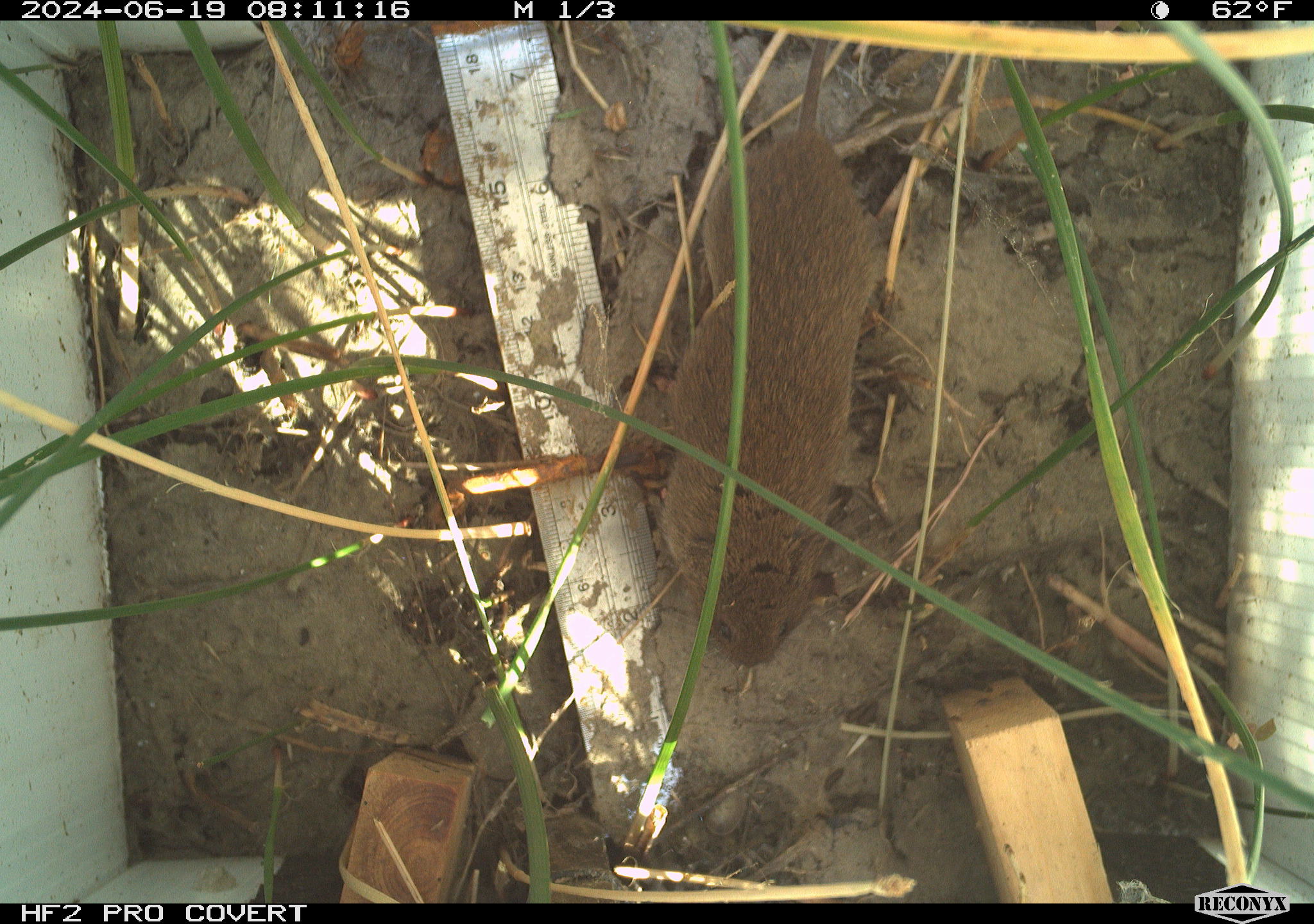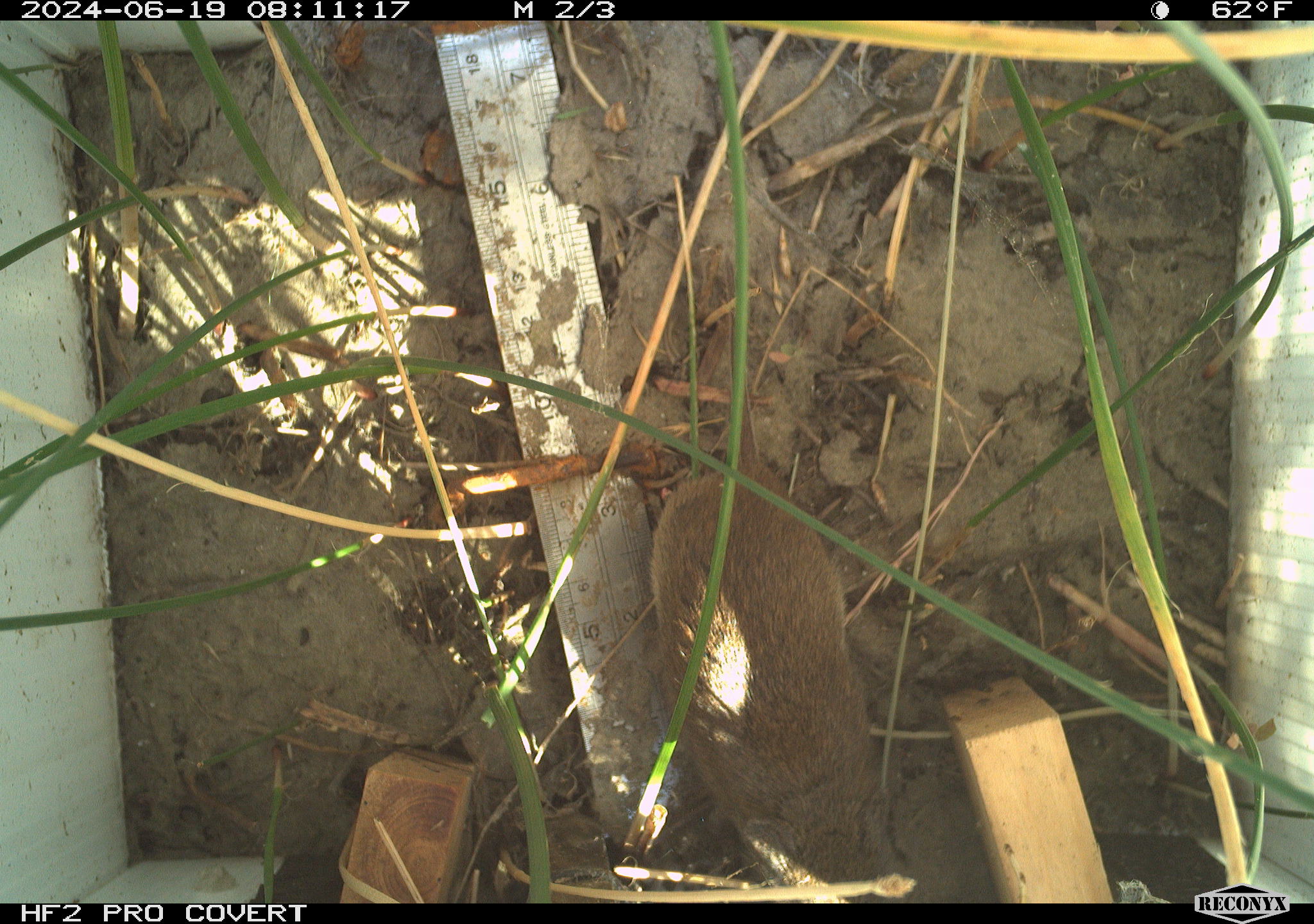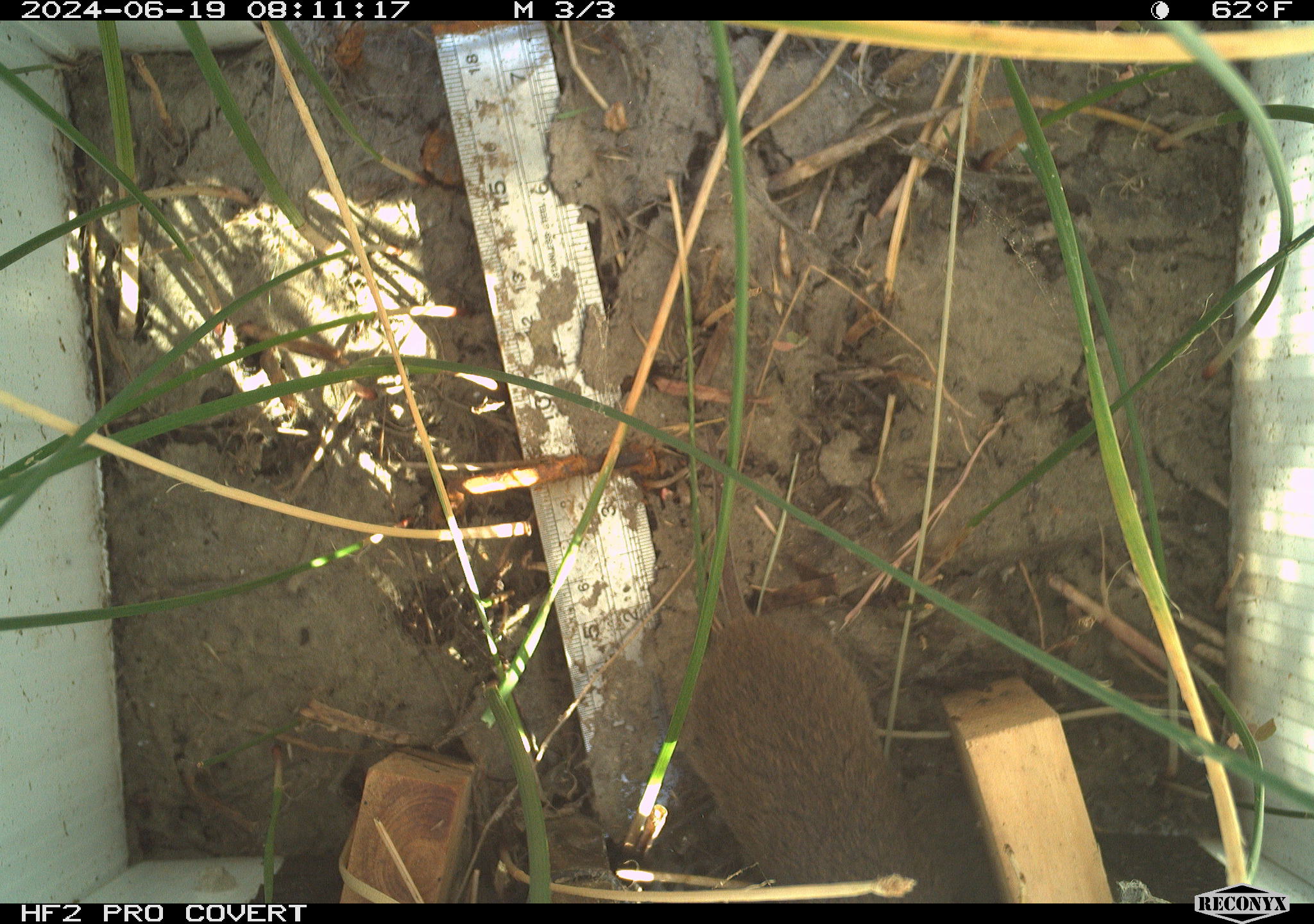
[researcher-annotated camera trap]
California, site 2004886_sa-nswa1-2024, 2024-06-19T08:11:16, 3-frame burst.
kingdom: Animalia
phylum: Chordata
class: Mammalia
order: Rodentia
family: Cricetidae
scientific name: Arvicolinae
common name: voles, lemmings, and muskrats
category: arvicolinae subfamily